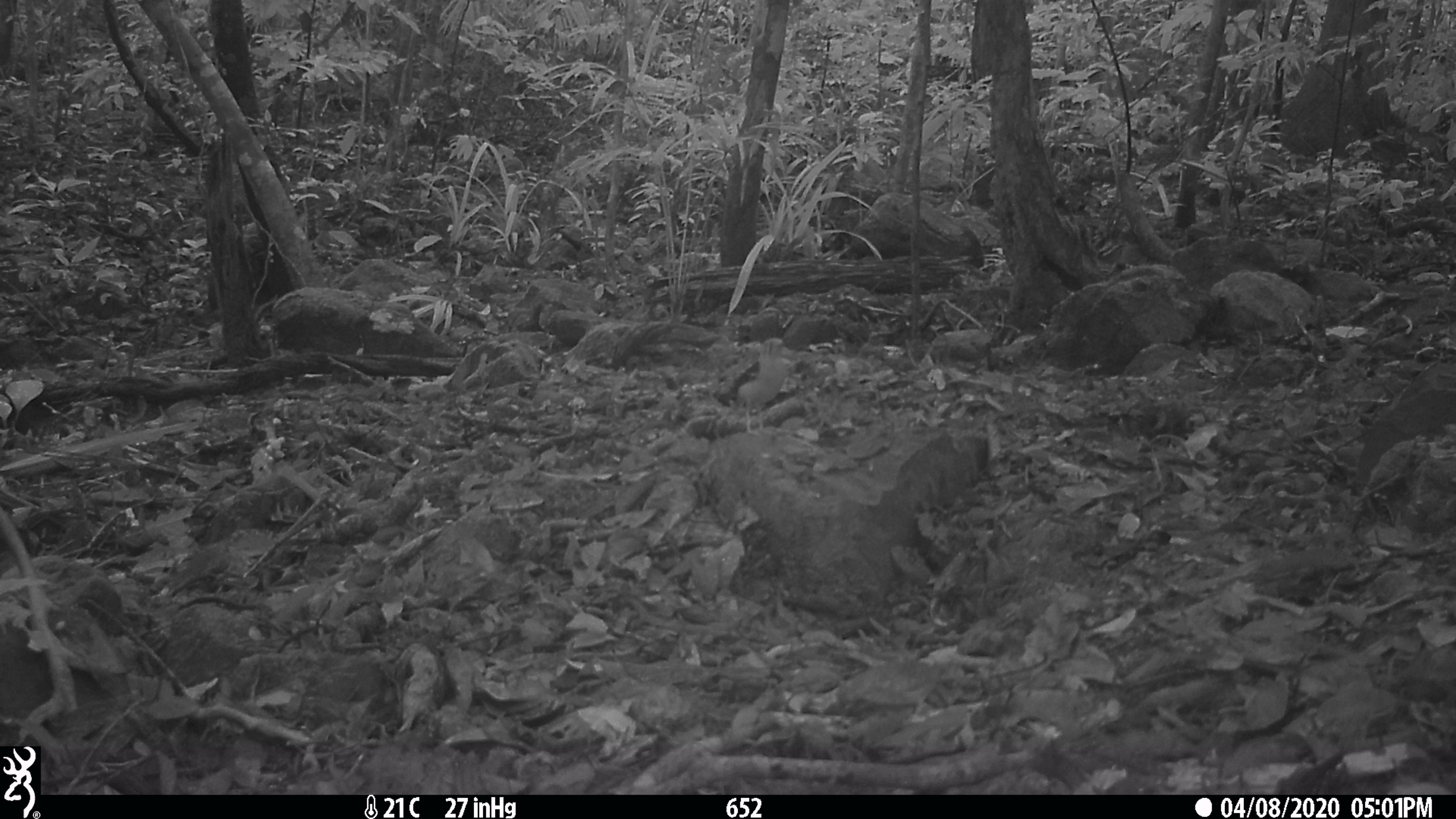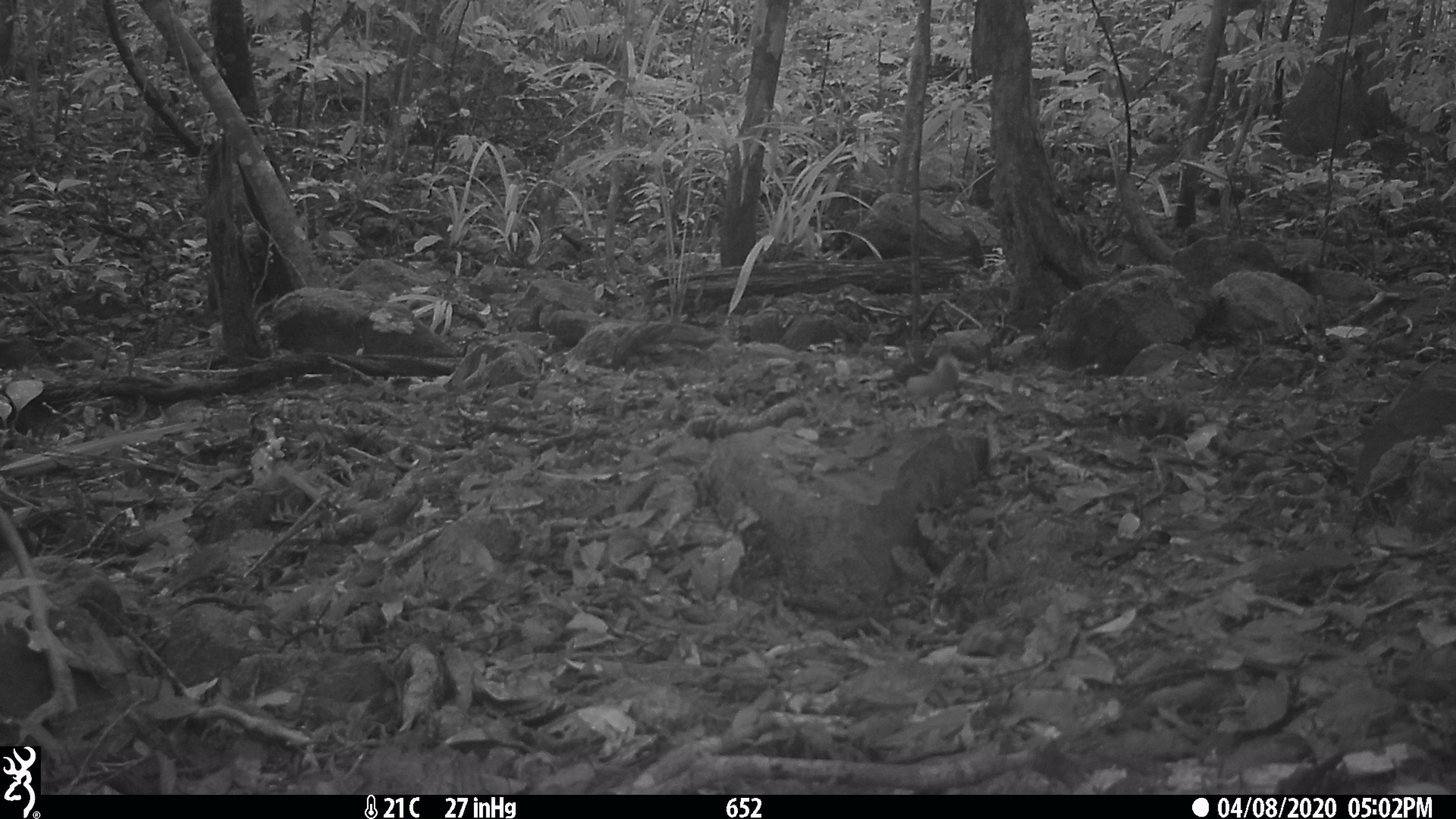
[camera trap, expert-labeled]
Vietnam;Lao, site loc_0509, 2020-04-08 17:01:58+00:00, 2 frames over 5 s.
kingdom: Animalia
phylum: Chordata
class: Aves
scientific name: Aves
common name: bird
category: unidentified bird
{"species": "unidentified bird (bird) (Aves)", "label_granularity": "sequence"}